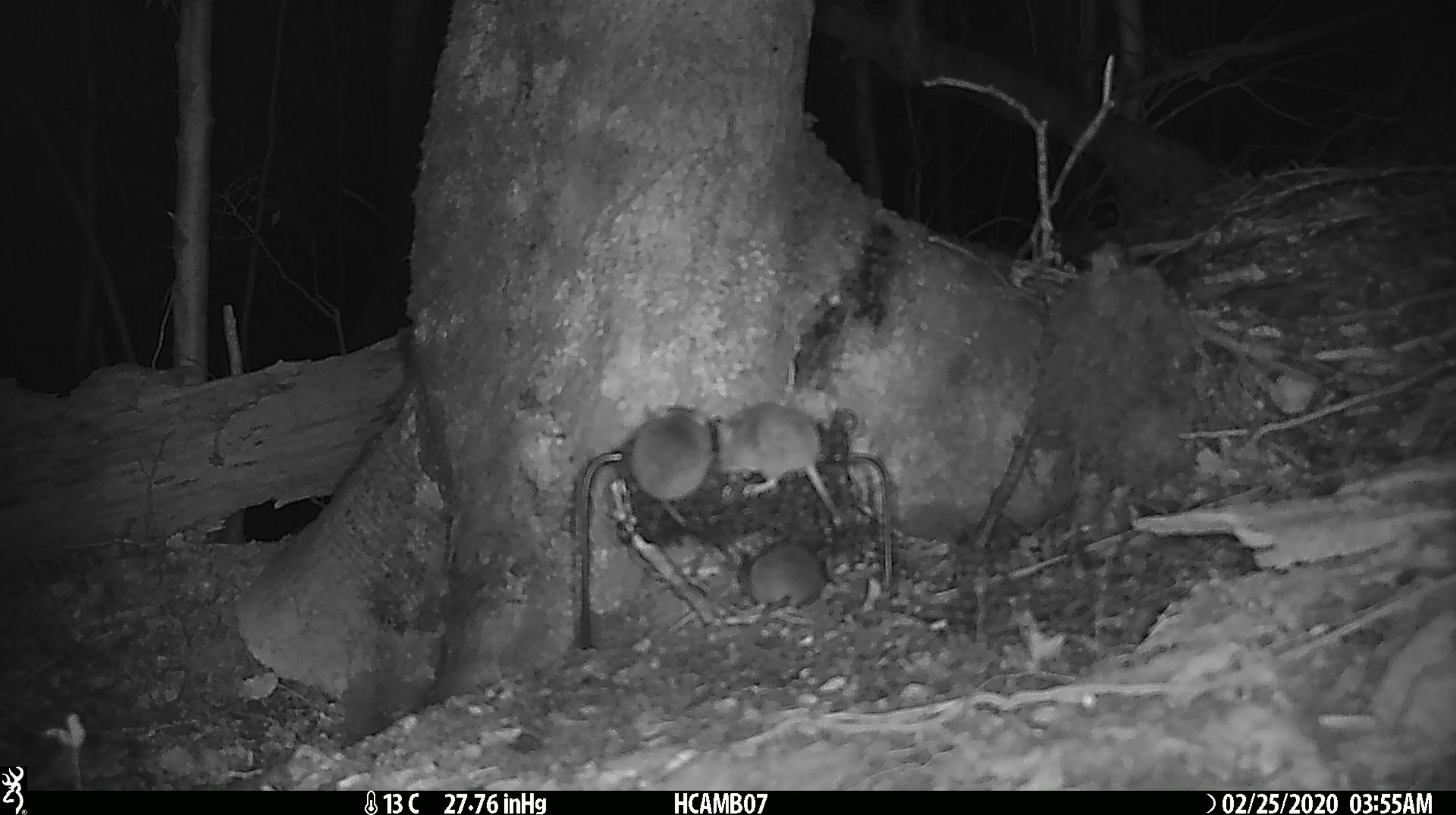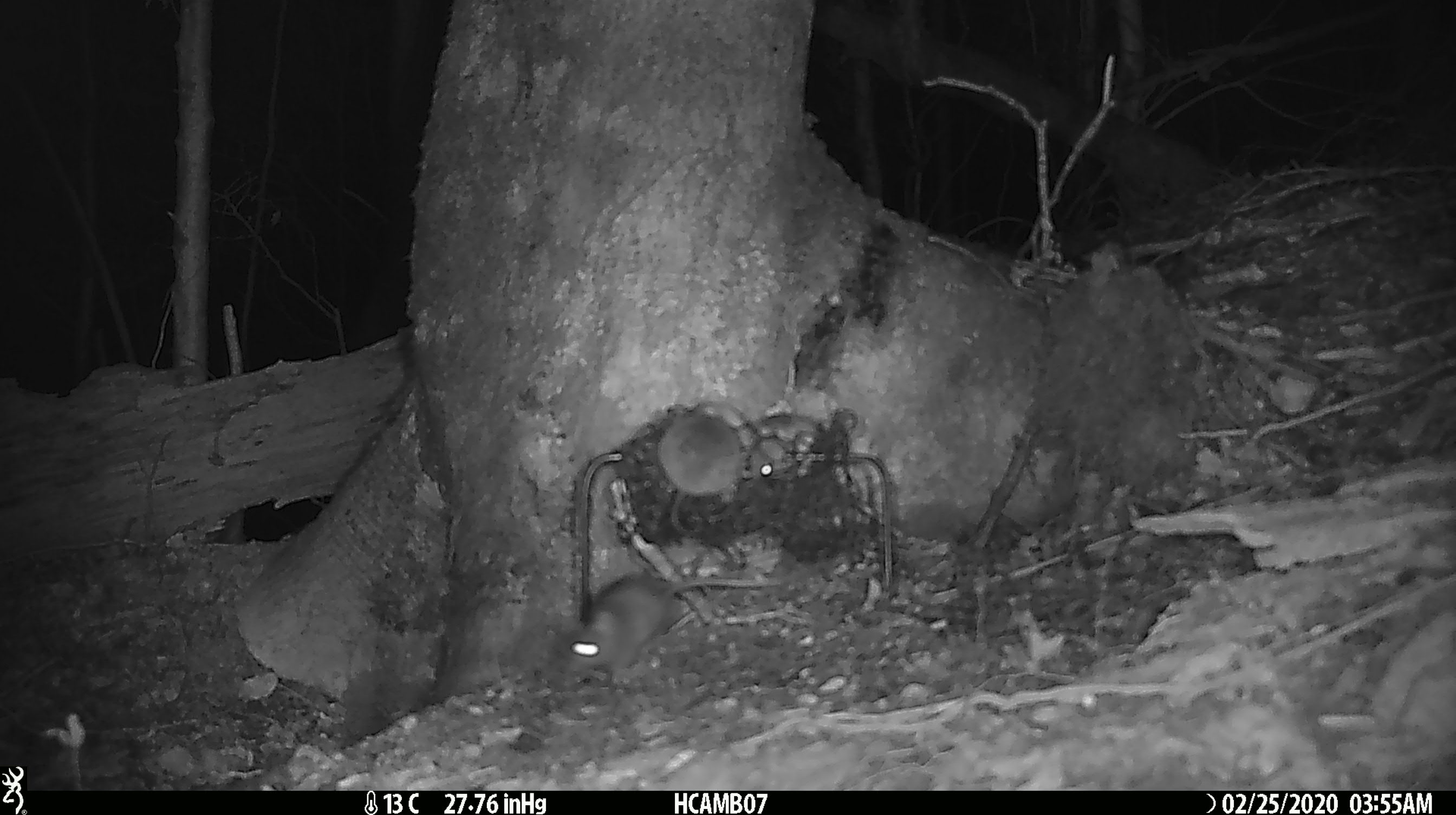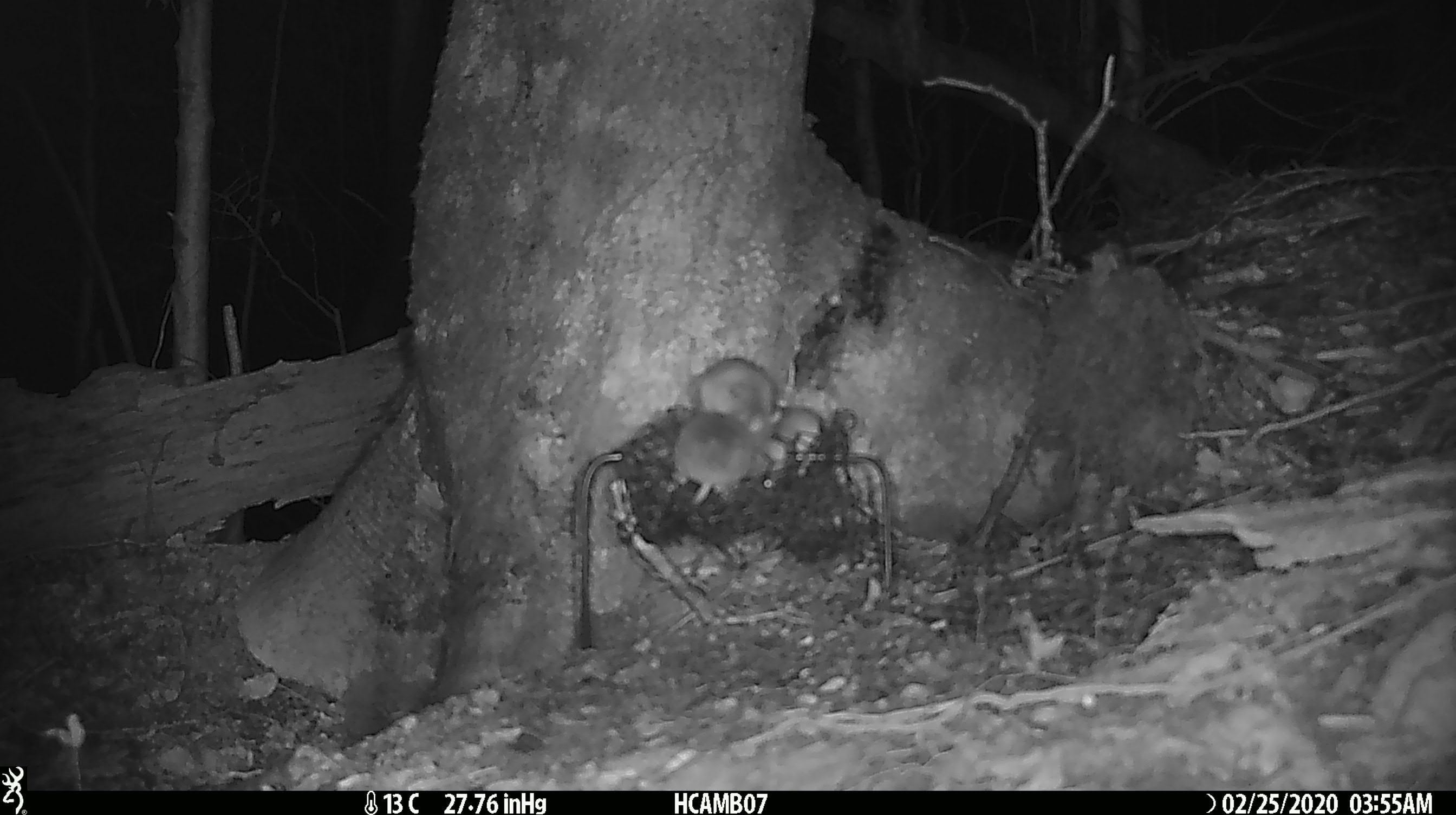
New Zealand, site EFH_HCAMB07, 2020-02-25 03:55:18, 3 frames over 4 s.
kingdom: Animalia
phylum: Chordata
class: Mammalia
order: Rodentia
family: Muridae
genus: Mus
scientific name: Mus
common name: mouse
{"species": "mouse (Mus)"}